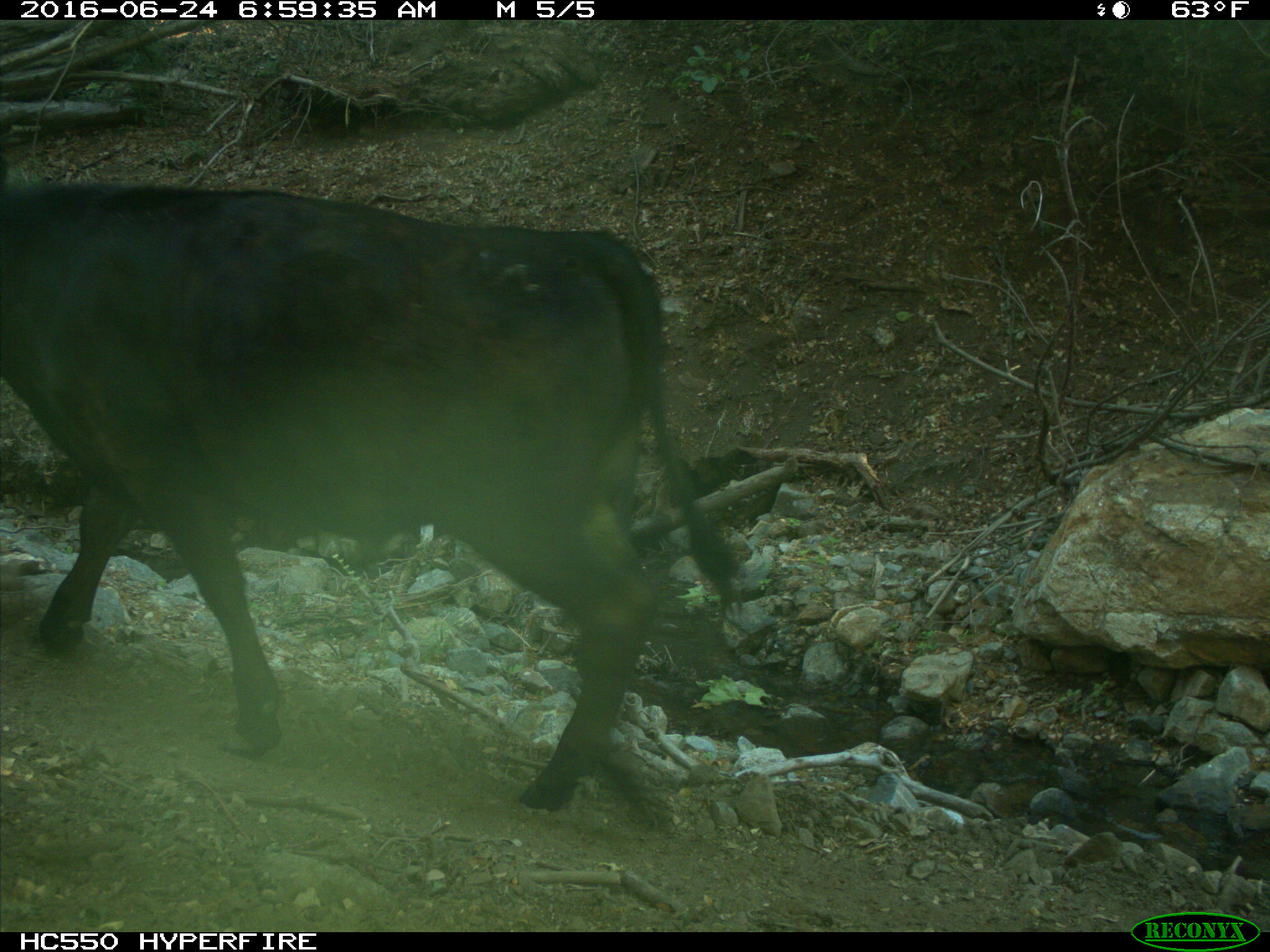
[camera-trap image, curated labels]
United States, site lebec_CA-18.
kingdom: Animalia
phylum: Chordata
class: Mammalia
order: Artiodactyla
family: Bovidae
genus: Bos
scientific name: Bos taurus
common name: domestic cow